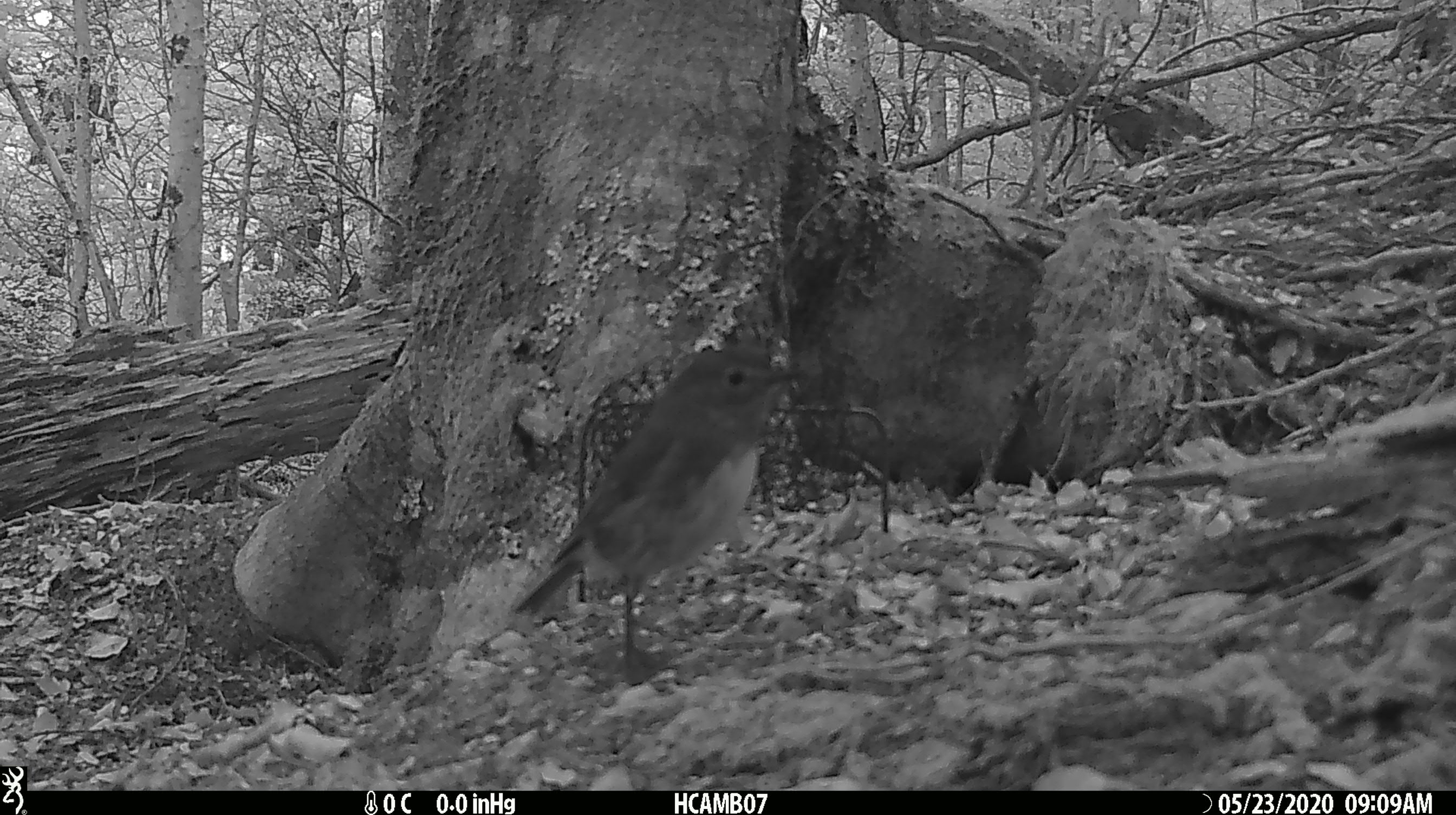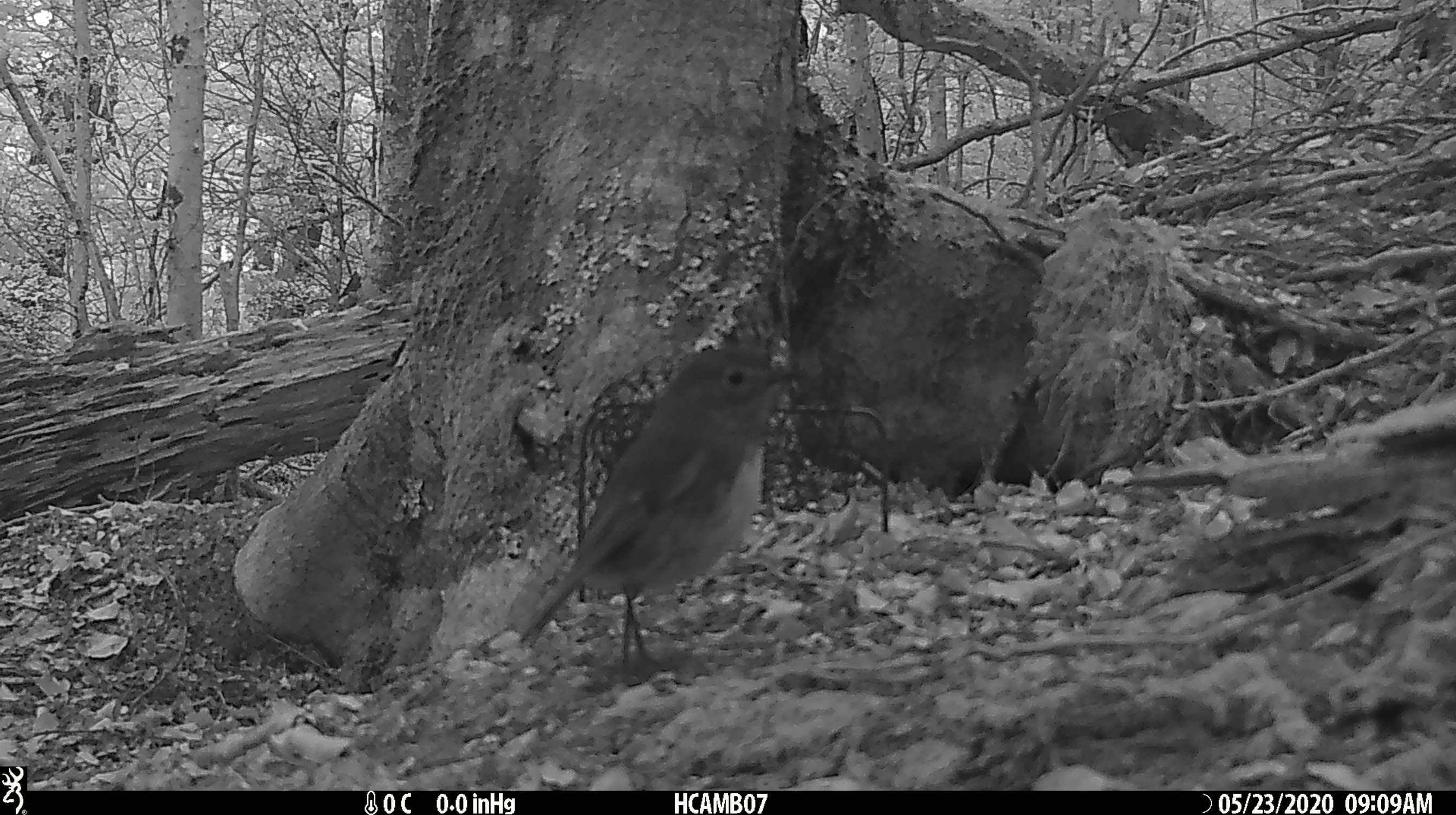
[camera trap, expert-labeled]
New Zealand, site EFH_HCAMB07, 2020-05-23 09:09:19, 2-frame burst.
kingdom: Animalia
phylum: Chordata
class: Aves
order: Passeriformes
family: Petroicidae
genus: Petroica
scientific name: Petroica australis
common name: new zealand robin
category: robin